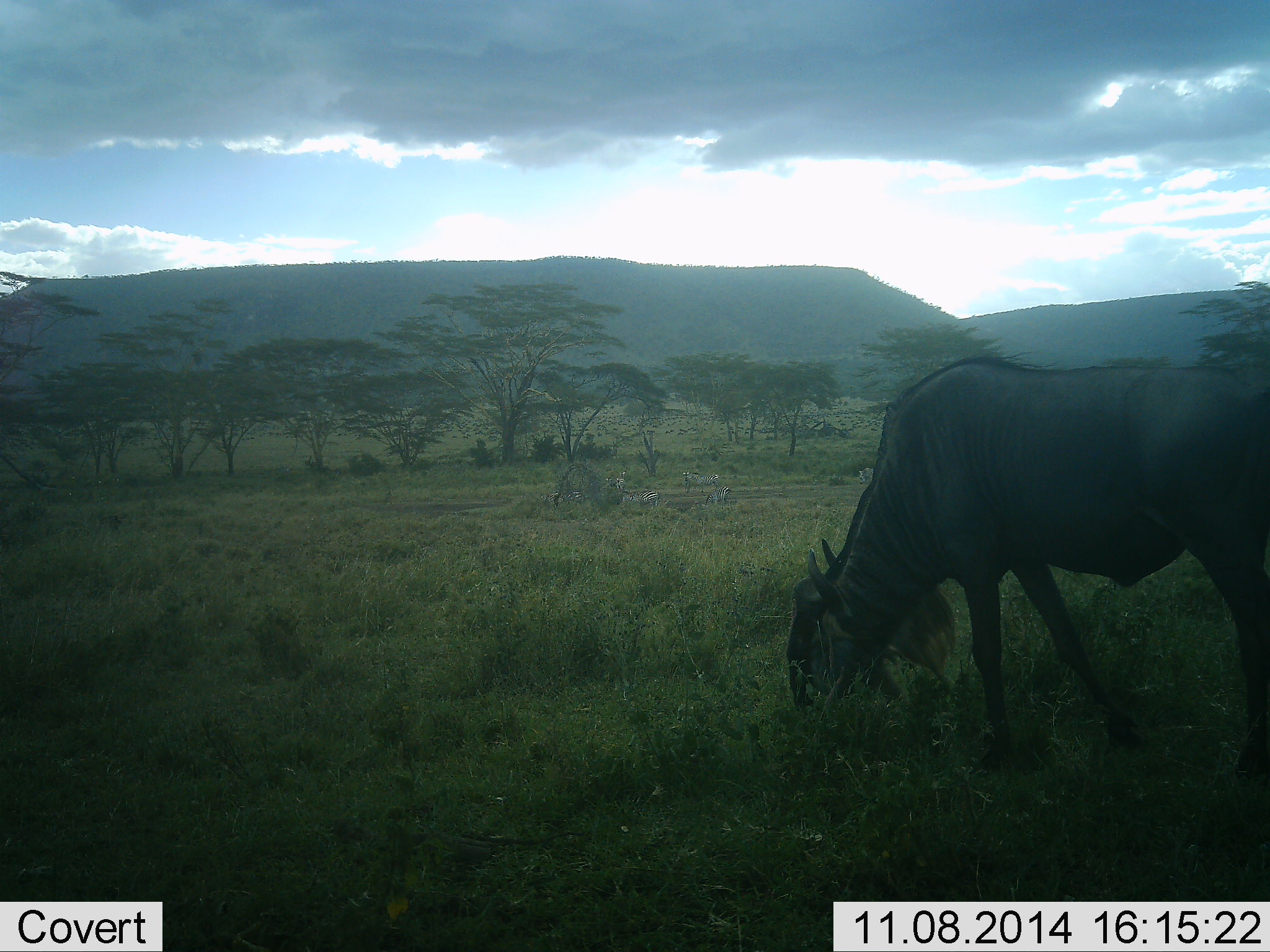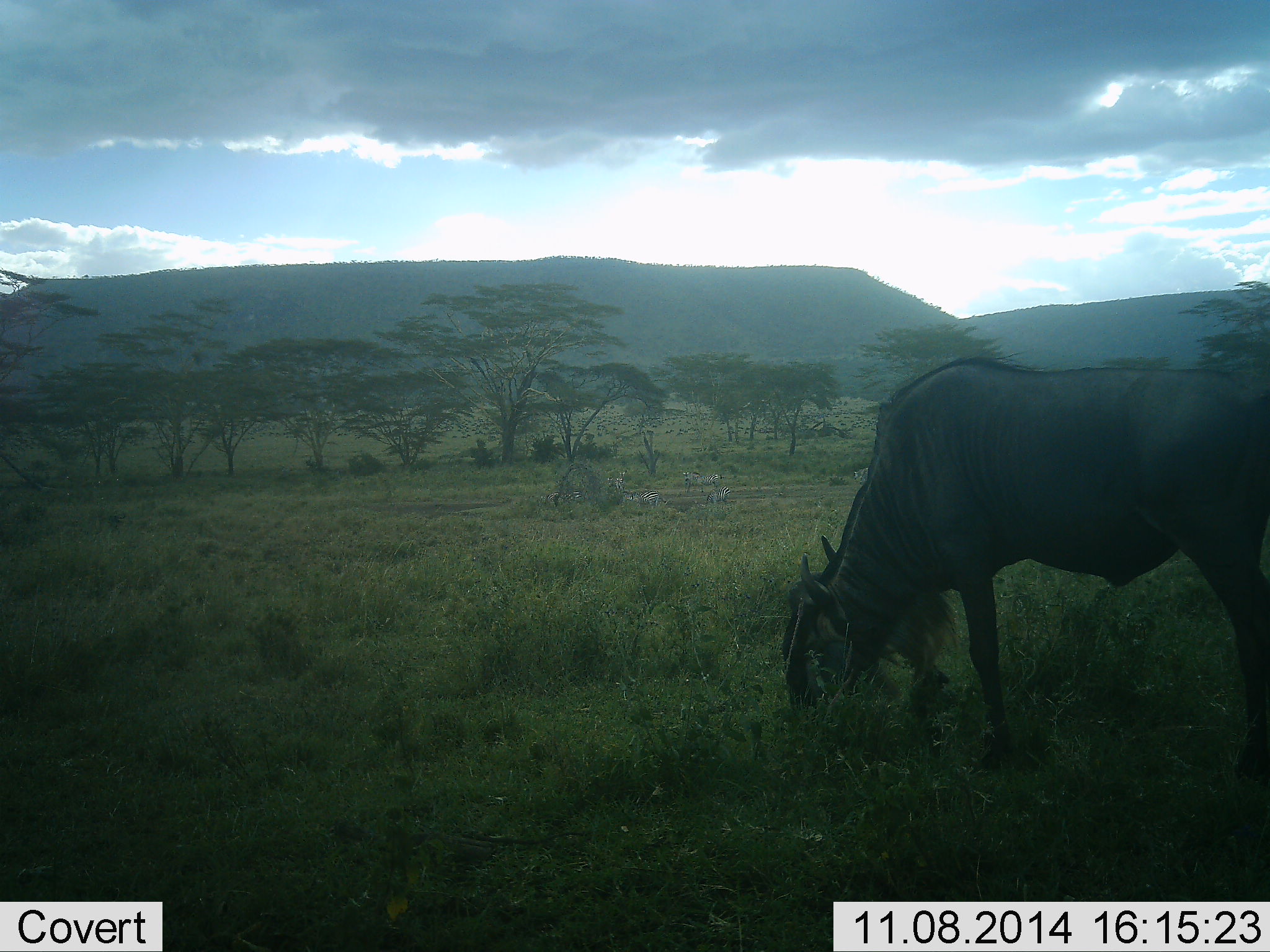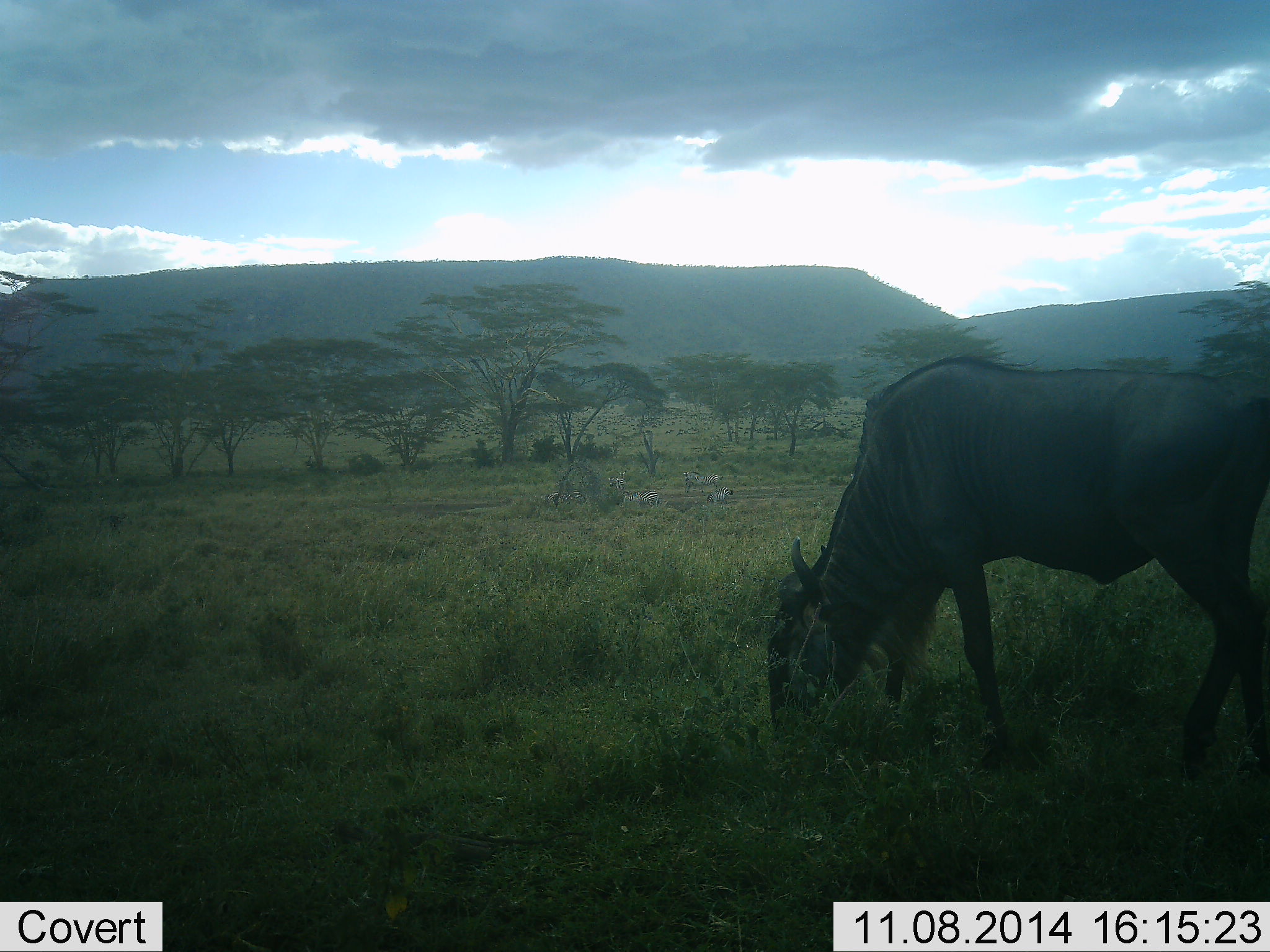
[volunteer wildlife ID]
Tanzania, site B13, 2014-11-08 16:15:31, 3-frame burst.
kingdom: Animalia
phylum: Chordata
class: Mammalia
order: Artiodactyla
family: Bovidae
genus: Connochaetes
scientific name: Connochaetes taurinus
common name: blue wildebeest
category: wildebeest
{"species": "wildebeest (blue wildebeest) (Connochaetes taurinus)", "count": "1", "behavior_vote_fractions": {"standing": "27%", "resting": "0%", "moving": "9%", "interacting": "0%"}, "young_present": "0%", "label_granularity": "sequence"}